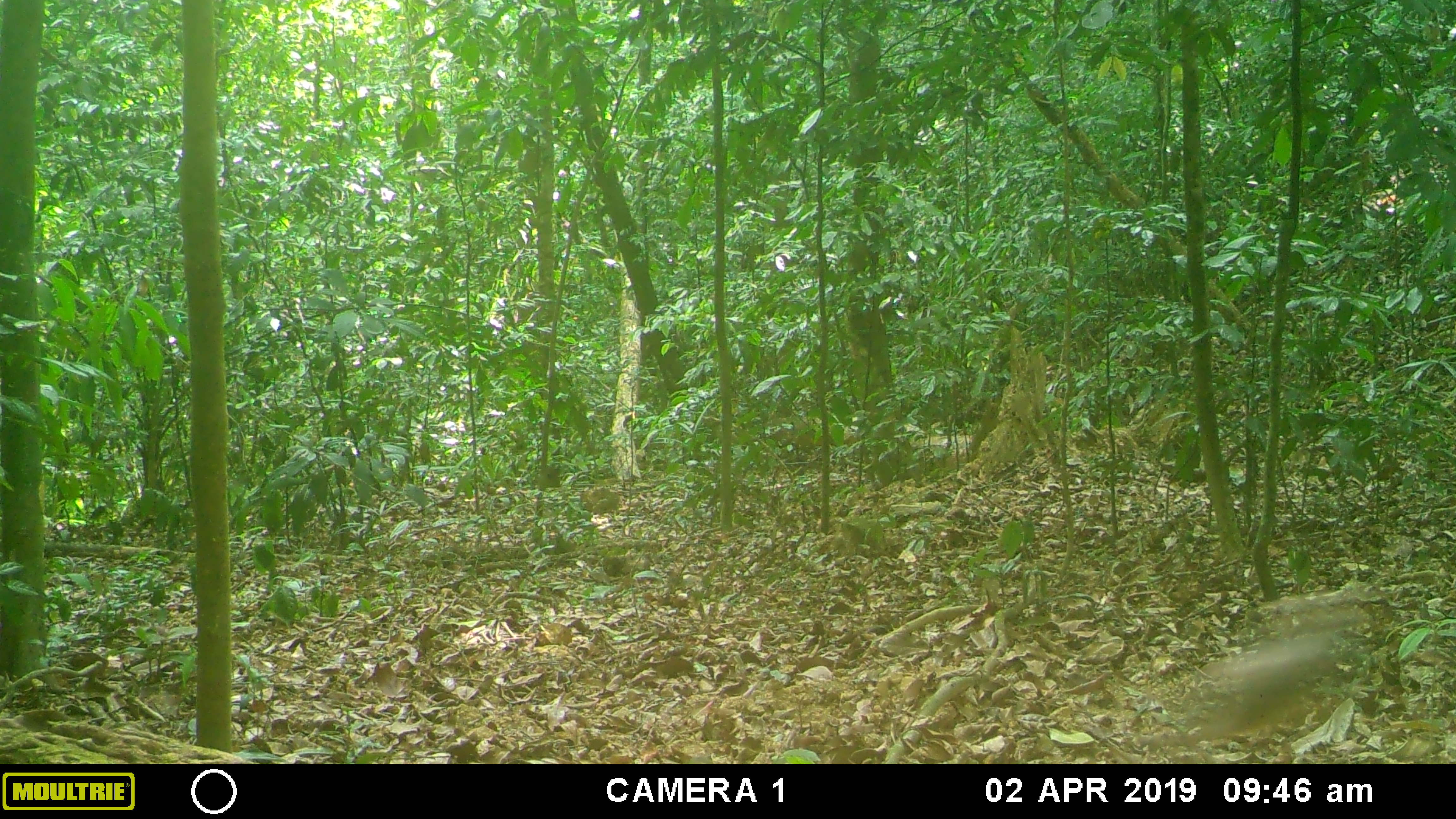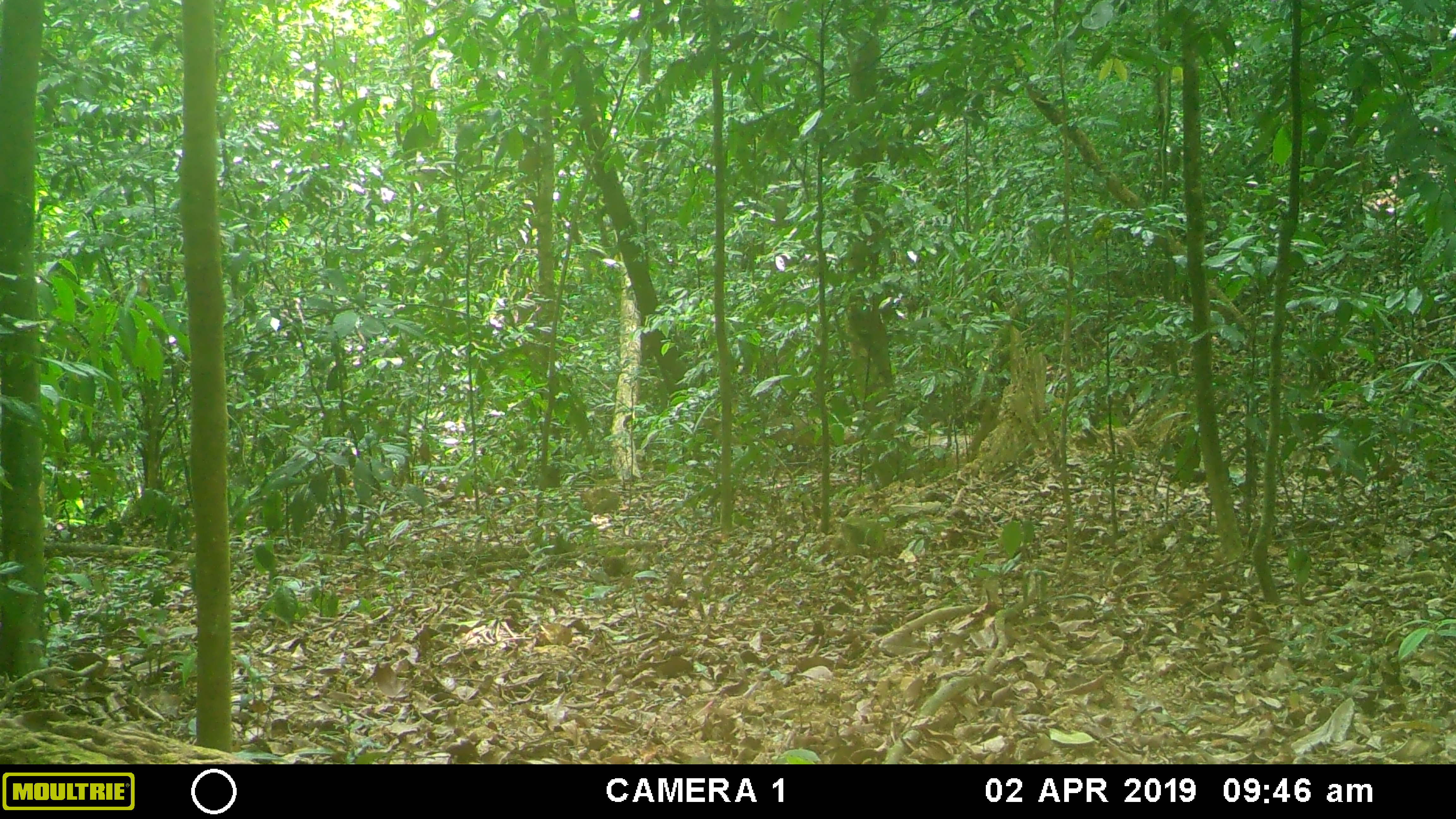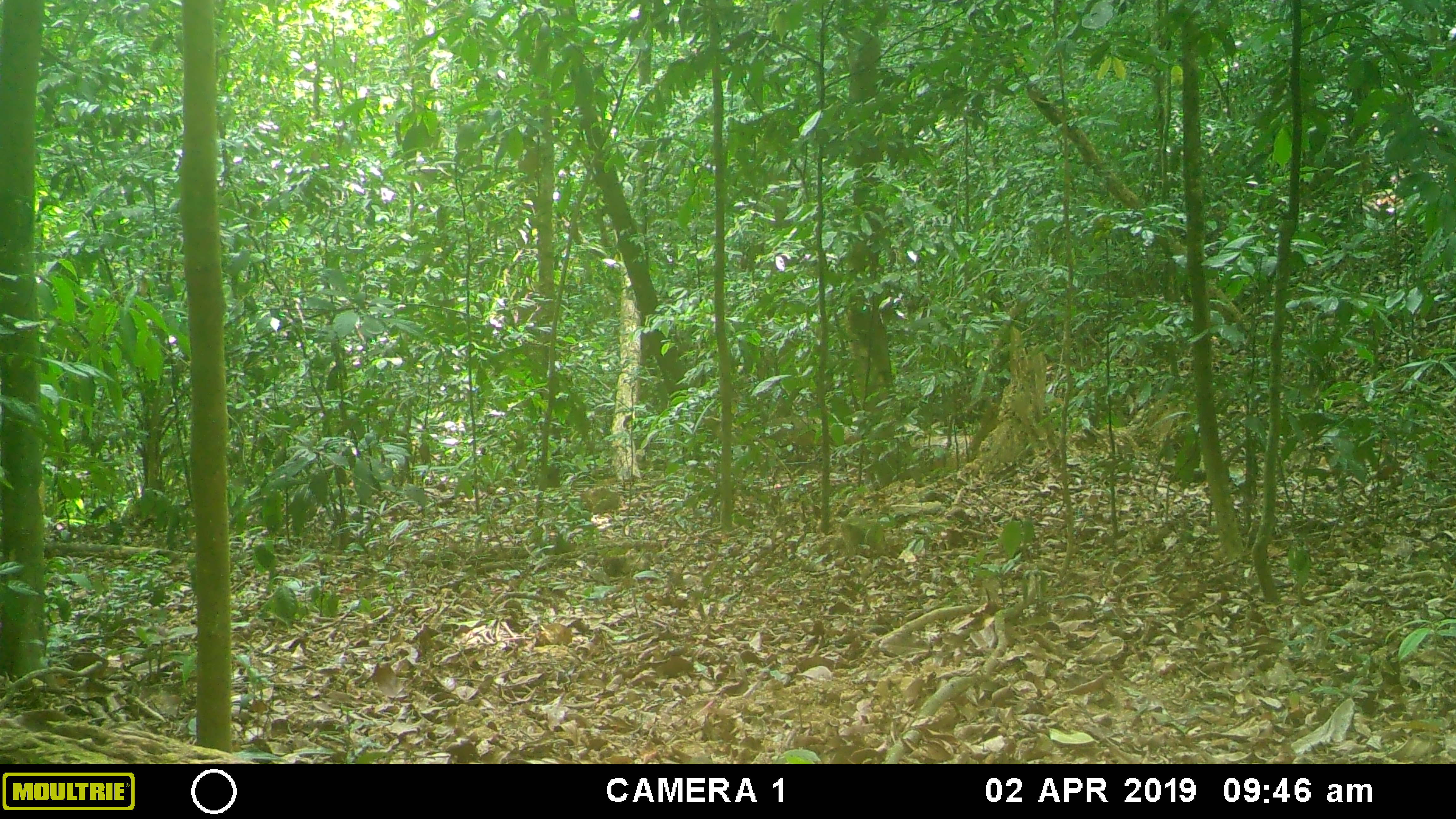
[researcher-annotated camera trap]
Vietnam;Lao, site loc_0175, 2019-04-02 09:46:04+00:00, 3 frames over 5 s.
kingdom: Animalia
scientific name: Animalia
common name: animal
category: unidentified animal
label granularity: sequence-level